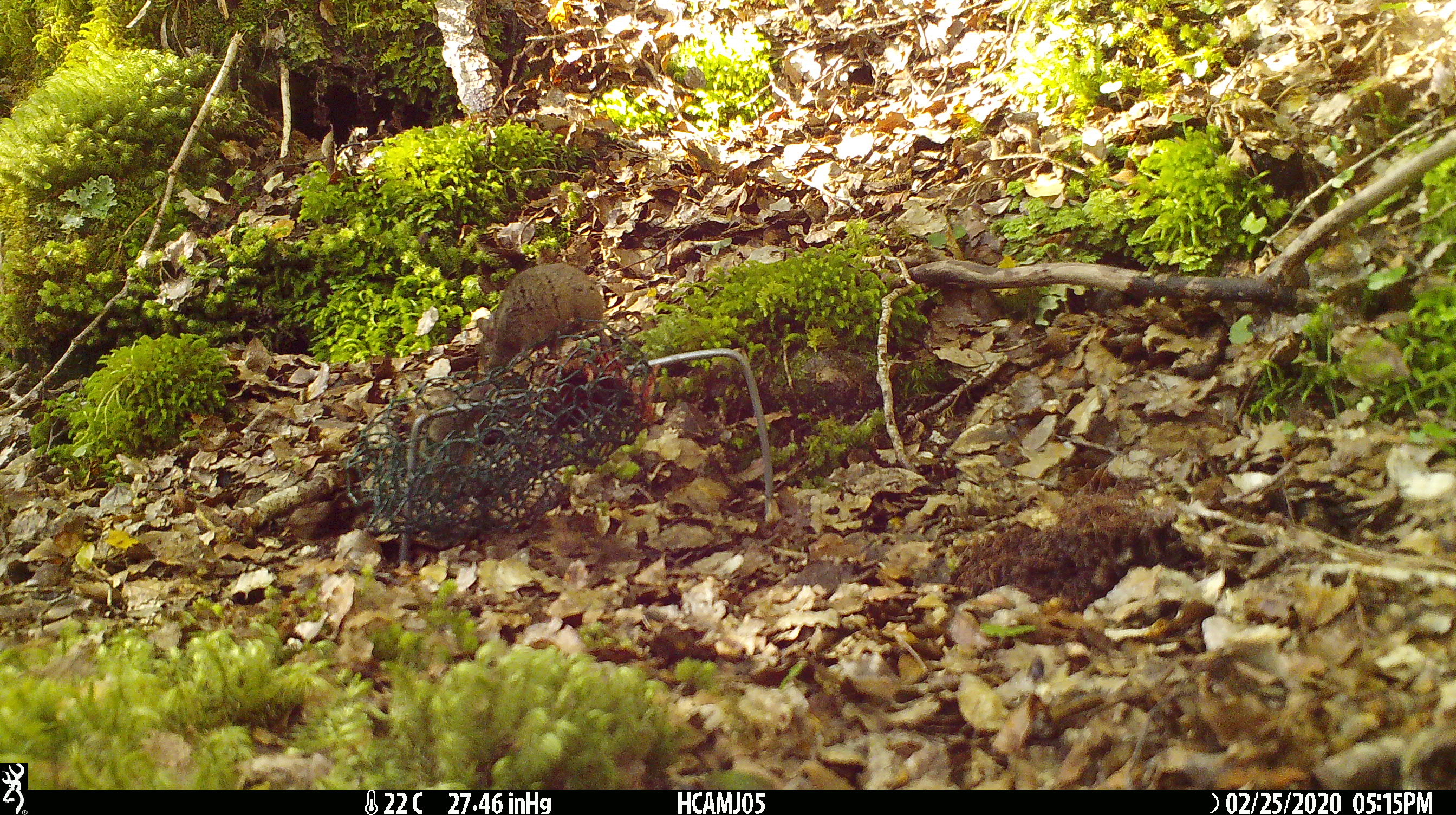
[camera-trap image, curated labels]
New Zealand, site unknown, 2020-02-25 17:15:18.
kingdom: Animalia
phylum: Chordata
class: Mammalia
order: Rodentia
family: Muridae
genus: Mus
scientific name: Mus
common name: mouse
Mouse (Mus).